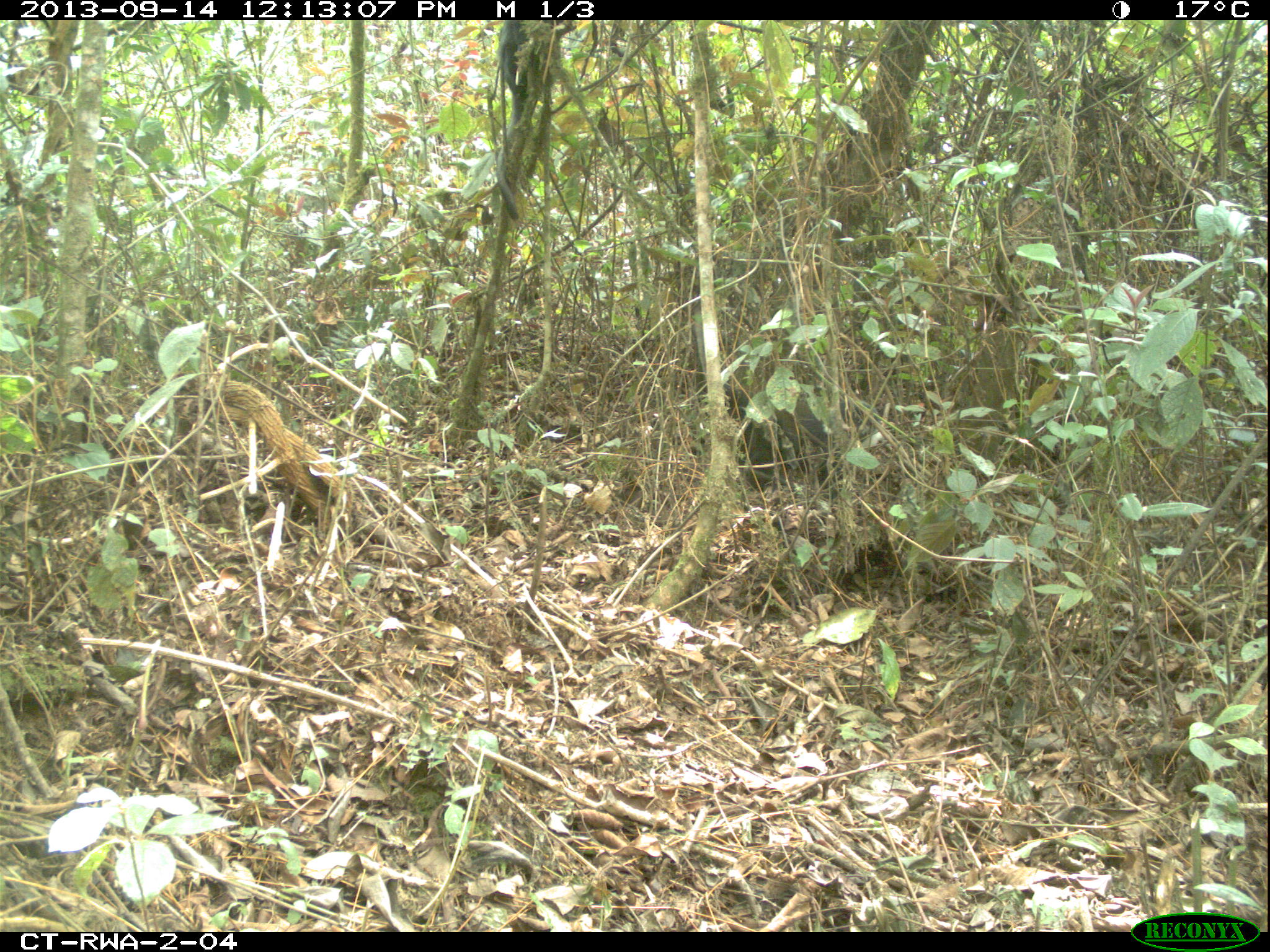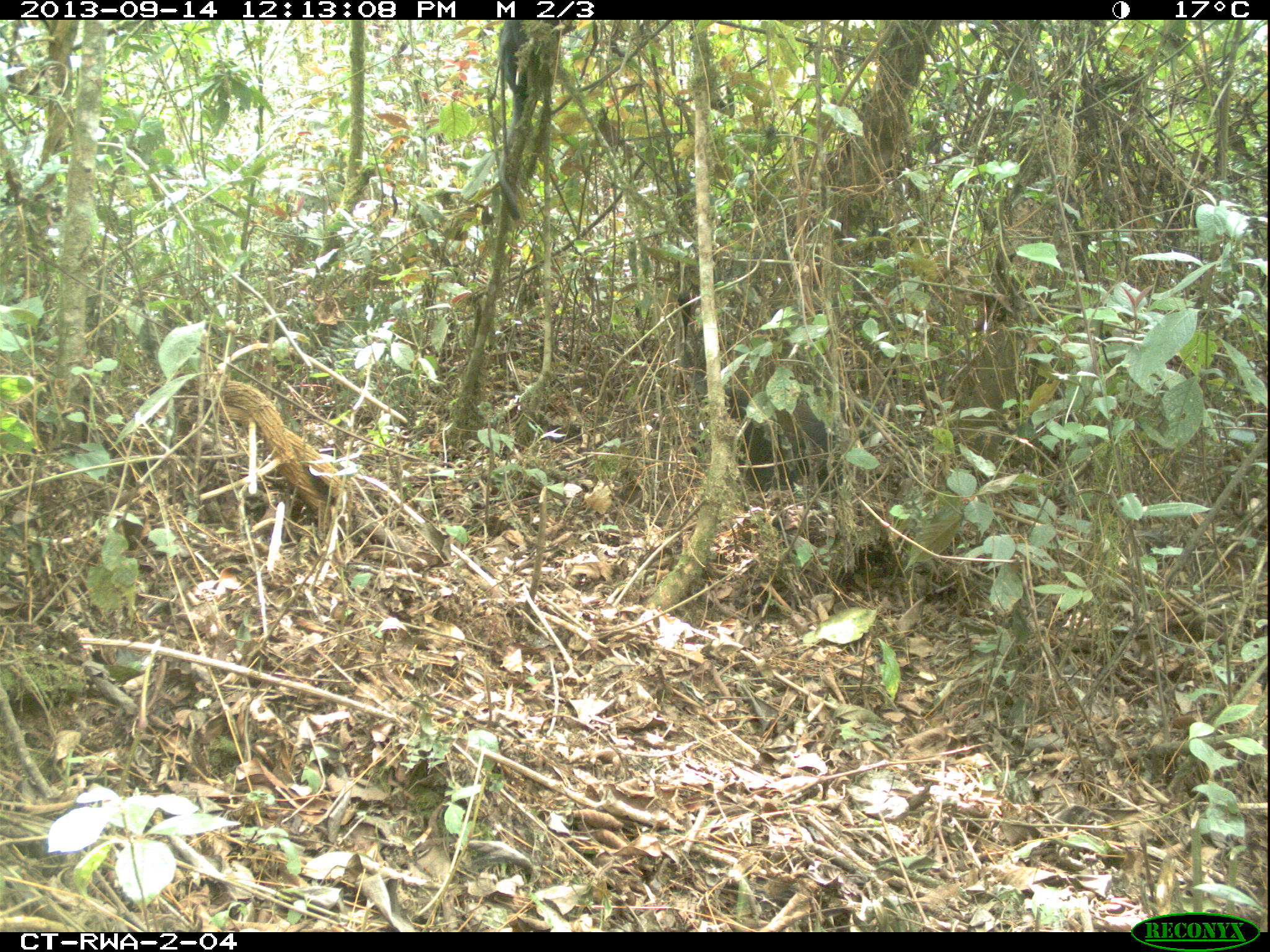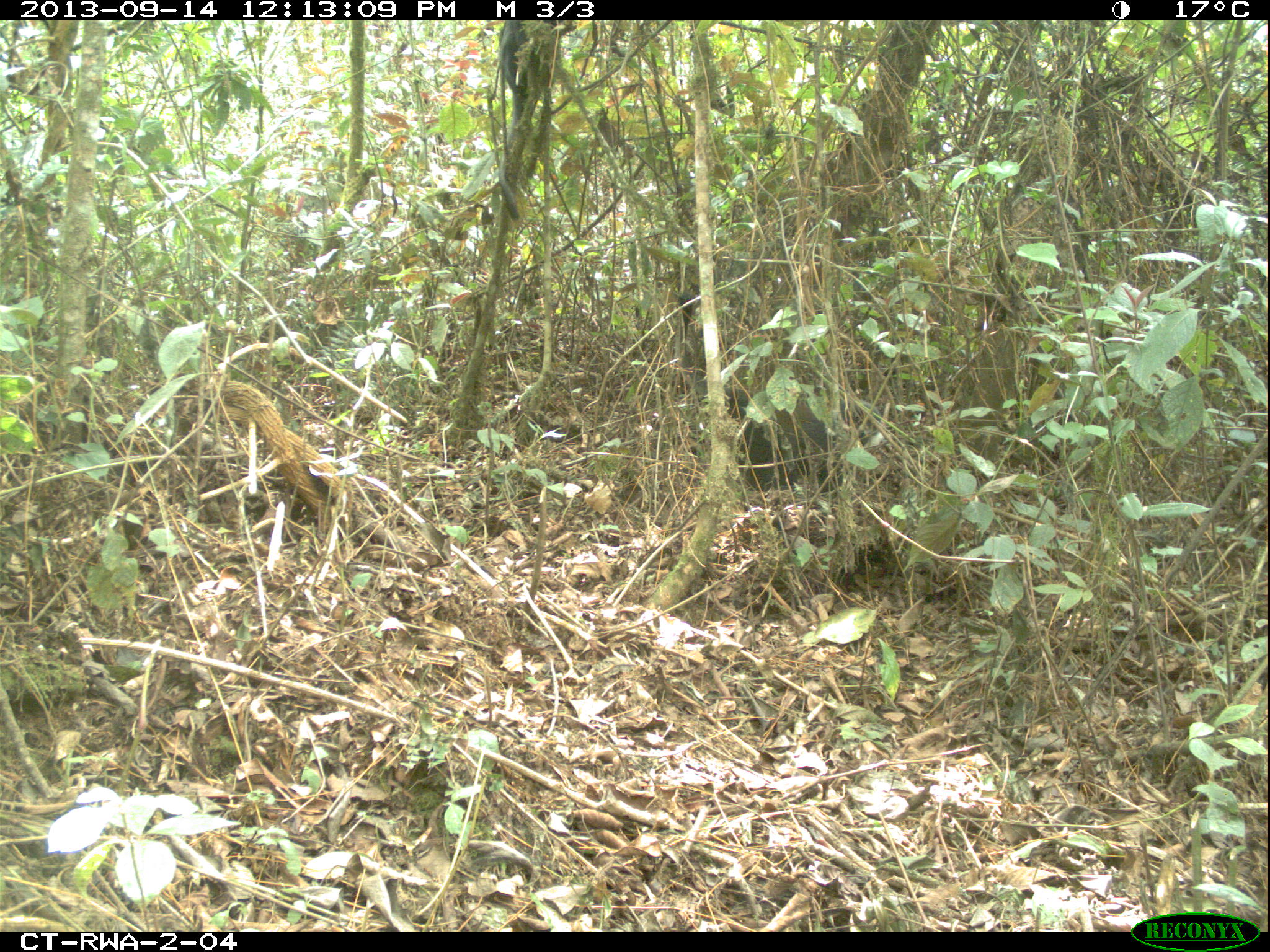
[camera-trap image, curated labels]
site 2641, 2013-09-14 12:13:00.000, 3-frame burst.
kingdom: Animalia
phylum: Chordata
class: Mammalia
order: Primates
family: Cercopithecidae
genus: Allochrocebus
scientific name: Allochrocebus lhoesti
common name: l'hoest's monkey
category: cercopithecus lhoesti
Cercopithecus lhoesti (l'hoest's monkey) (Allochrocebus lhoesti), count 1.